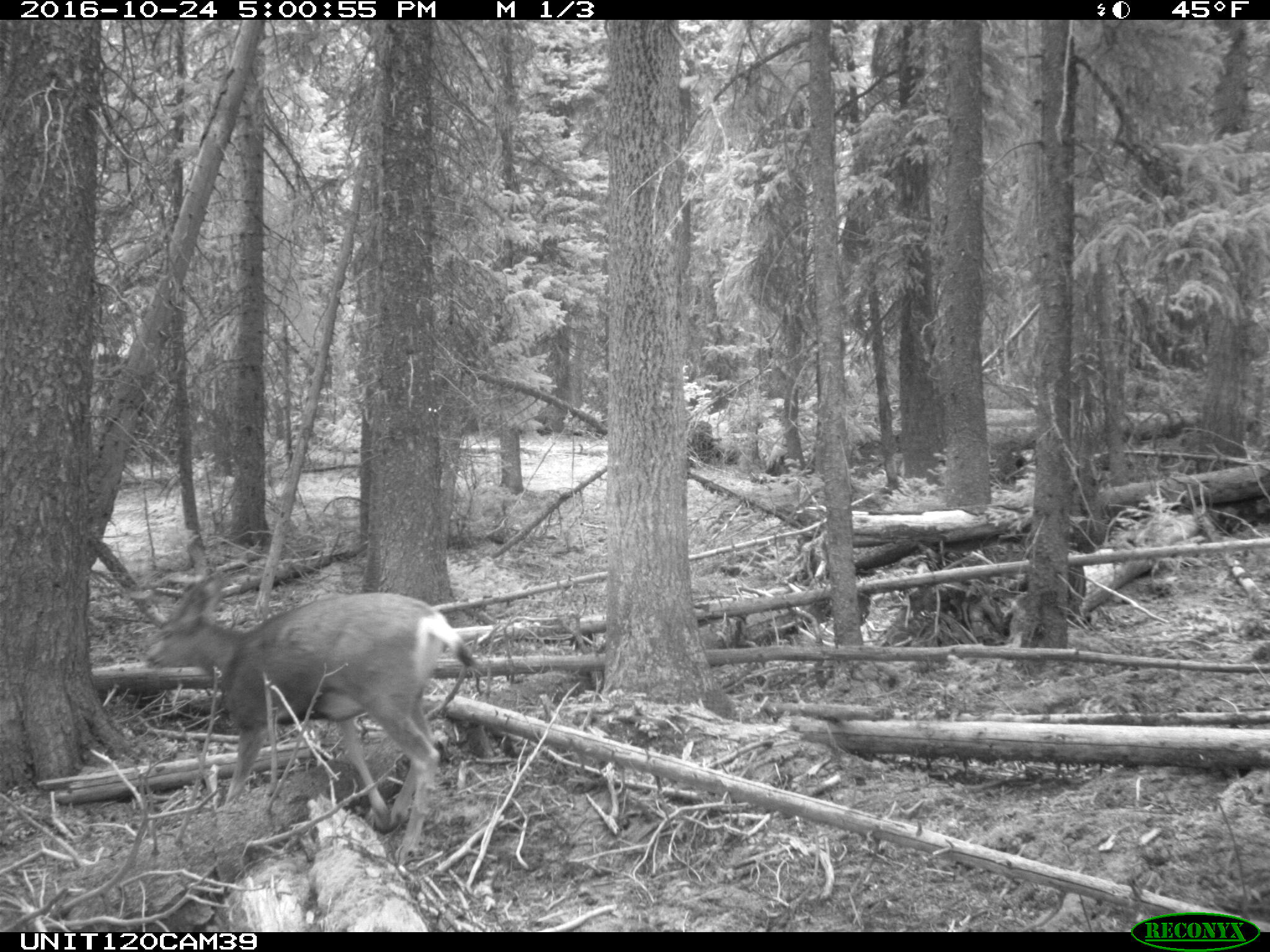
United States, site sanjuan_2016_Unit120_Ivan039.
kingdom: Animalia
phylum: Chordata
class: Mammalia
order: Artiodactyla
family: Cervidae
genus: Odocoileus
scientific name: Odocoileus hemionus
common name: mule deer